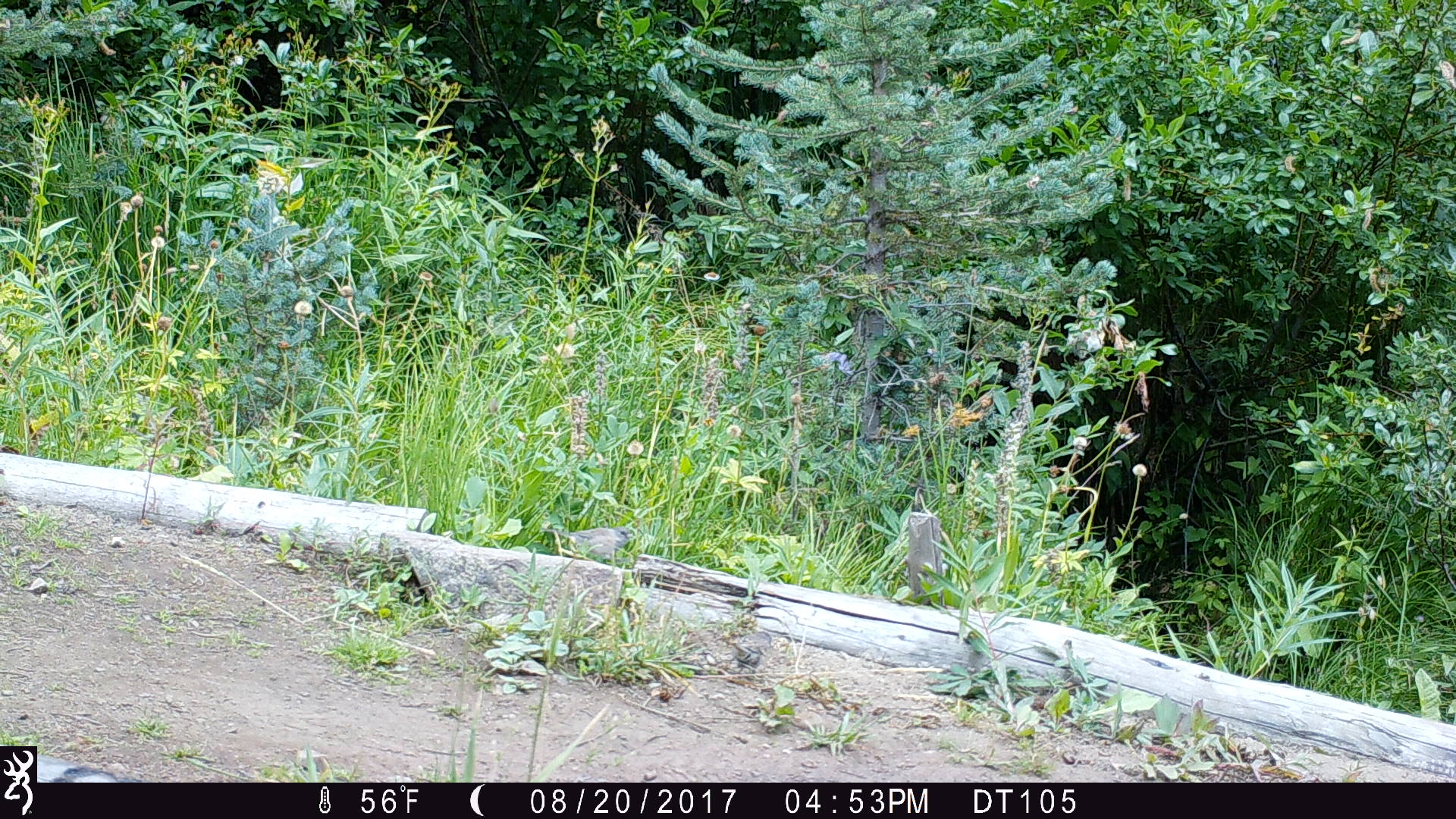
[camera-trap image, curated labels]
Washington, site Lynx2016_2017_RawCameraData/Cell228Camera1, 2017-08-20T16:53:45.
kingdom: Animalia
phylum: Chordata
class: Aves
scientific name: Aves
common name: birds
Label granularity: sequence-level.